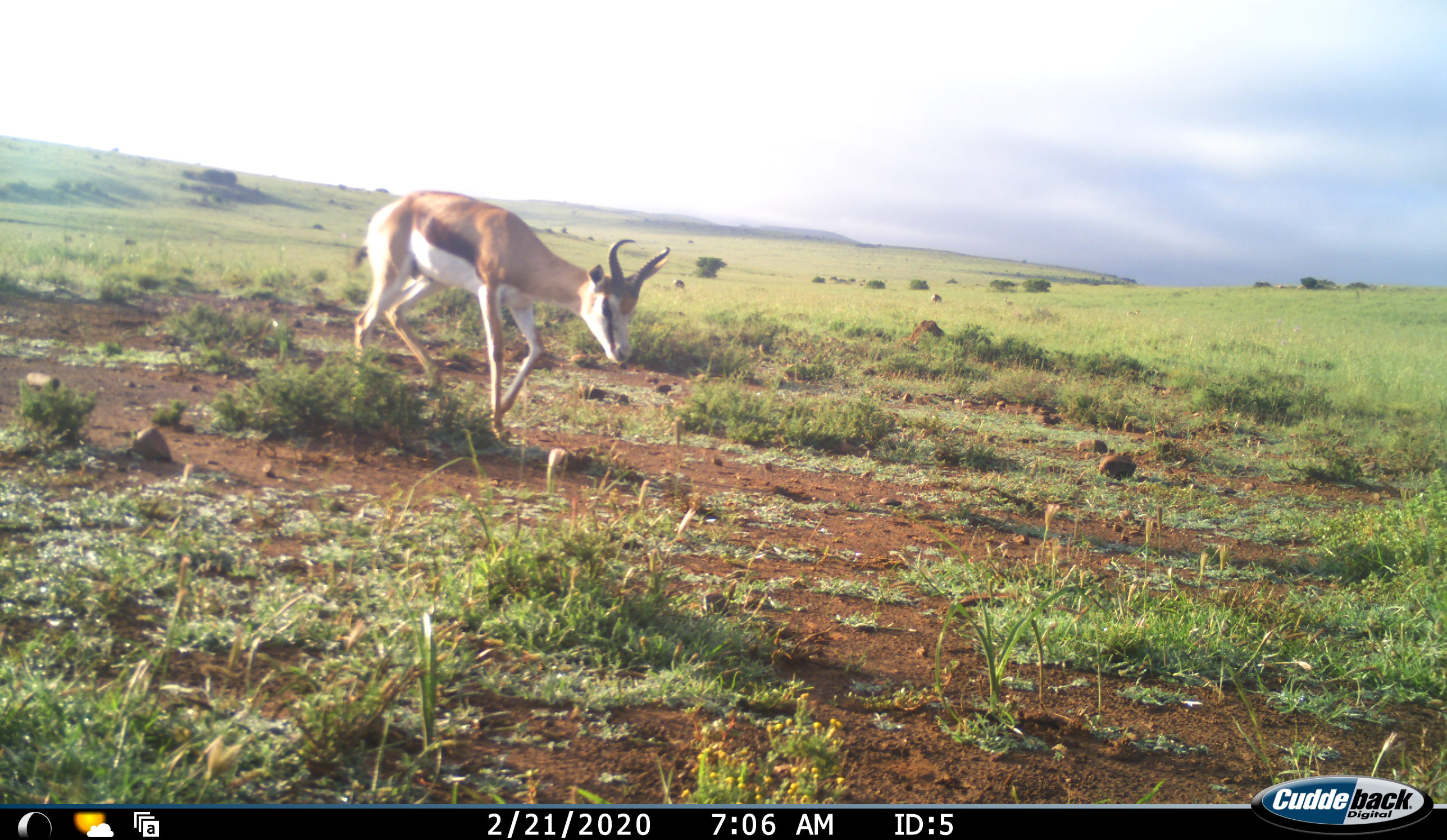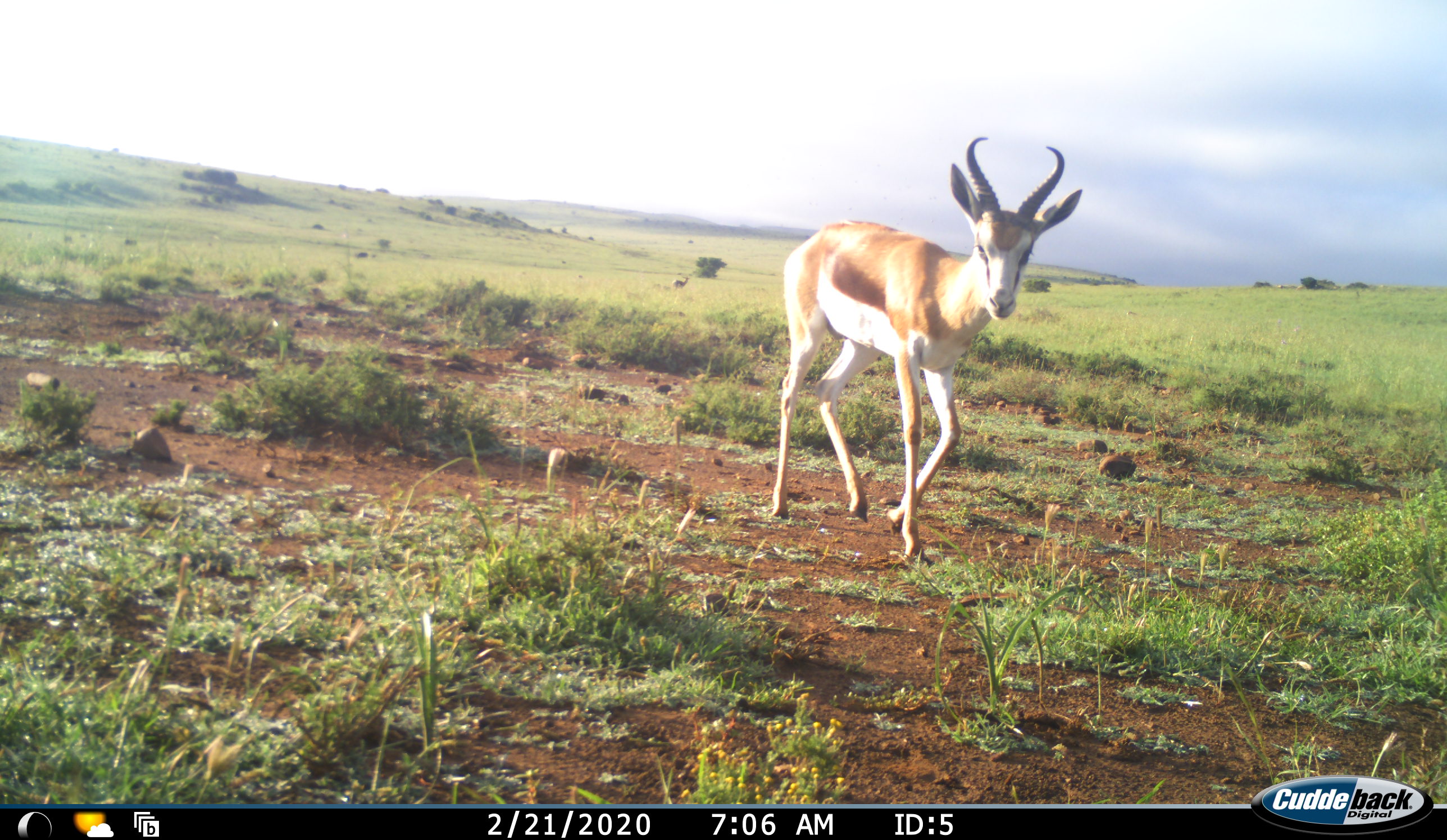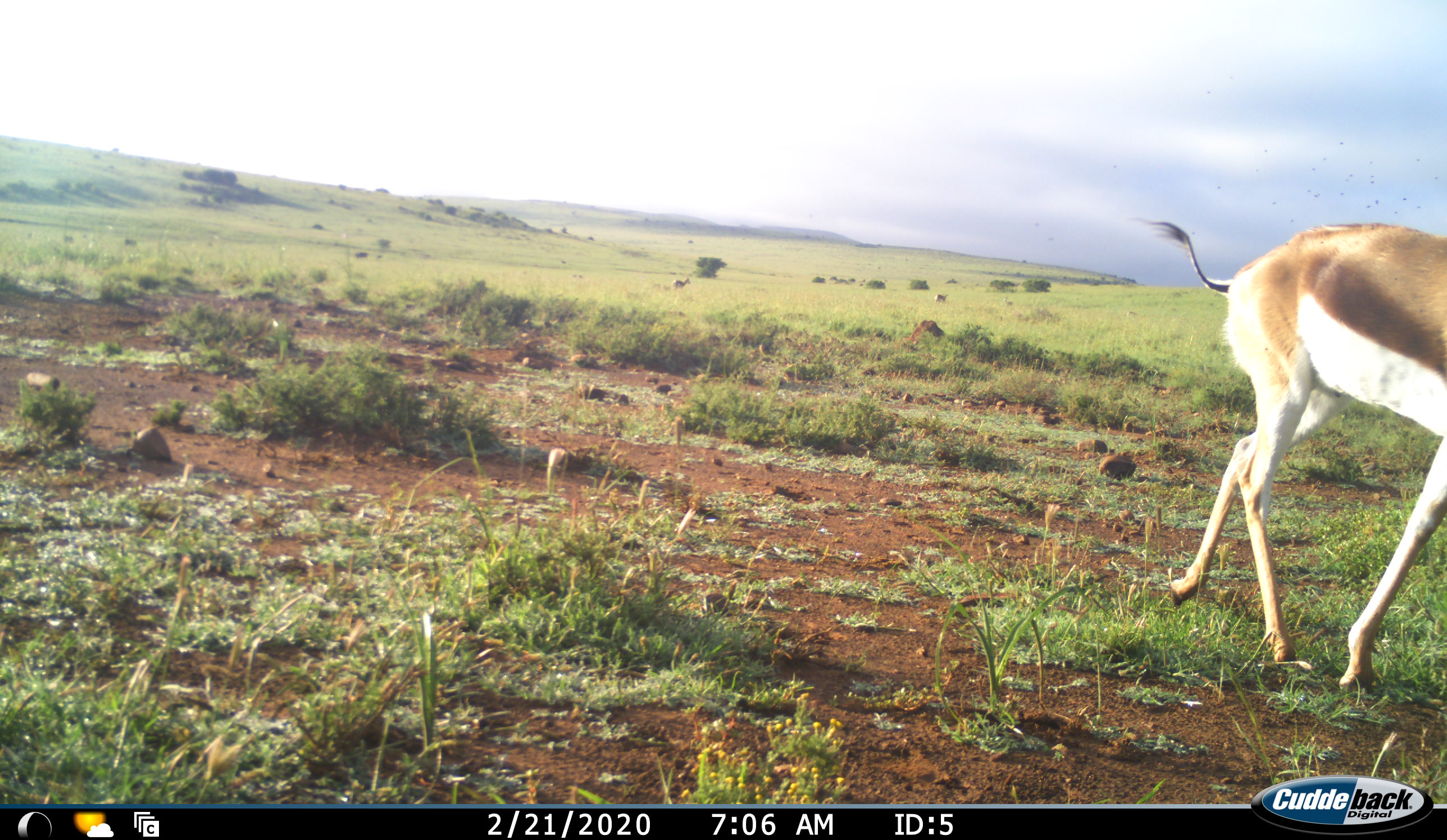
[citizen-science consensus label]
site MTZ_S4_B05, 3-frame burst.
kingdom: Animalia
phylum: Chordata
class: Mammalia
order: Artiodactyla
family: Bovidae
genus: Antidorcas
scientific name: Antidorcas marsupialis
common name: springbok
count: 1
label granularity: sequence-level